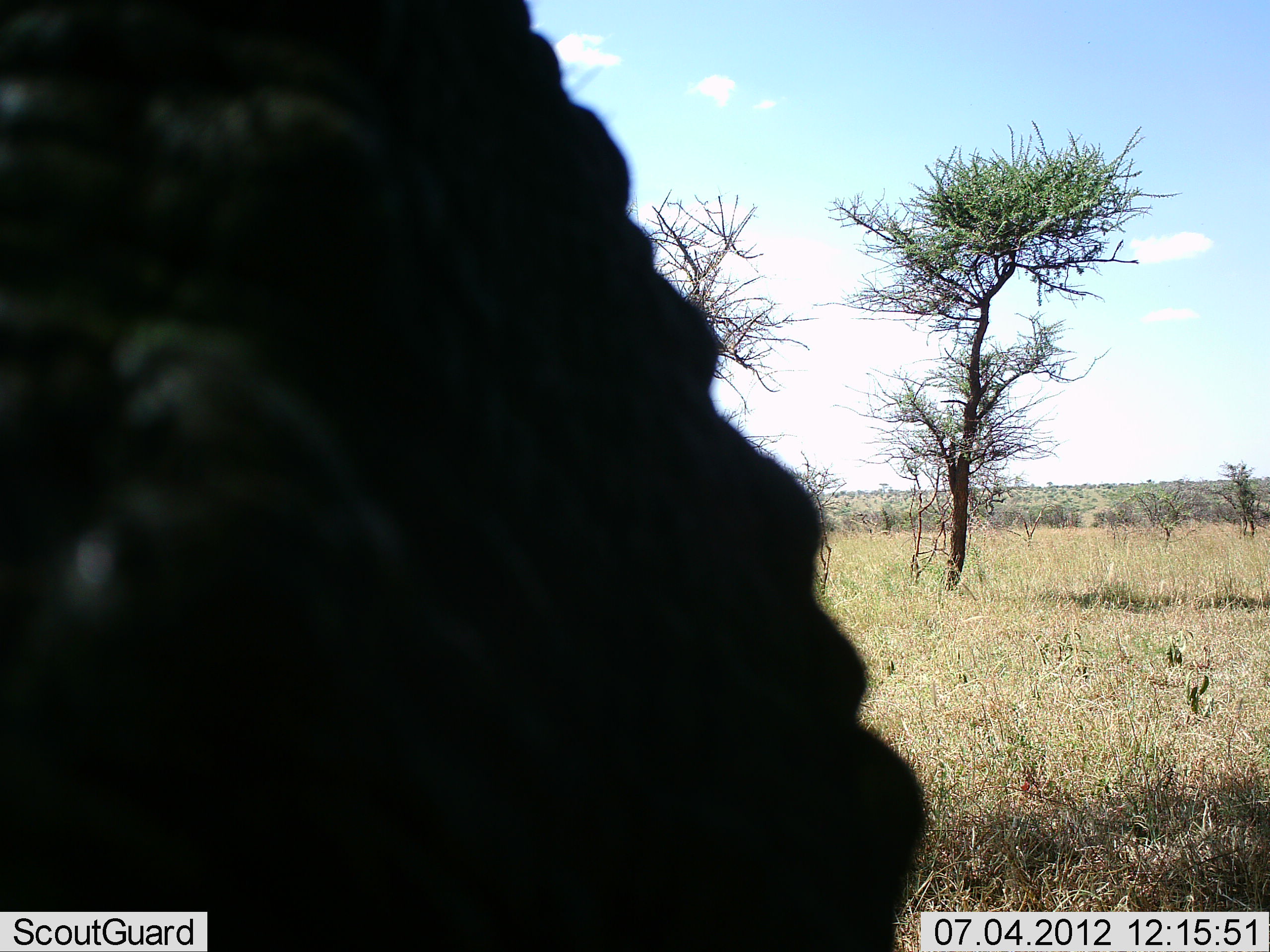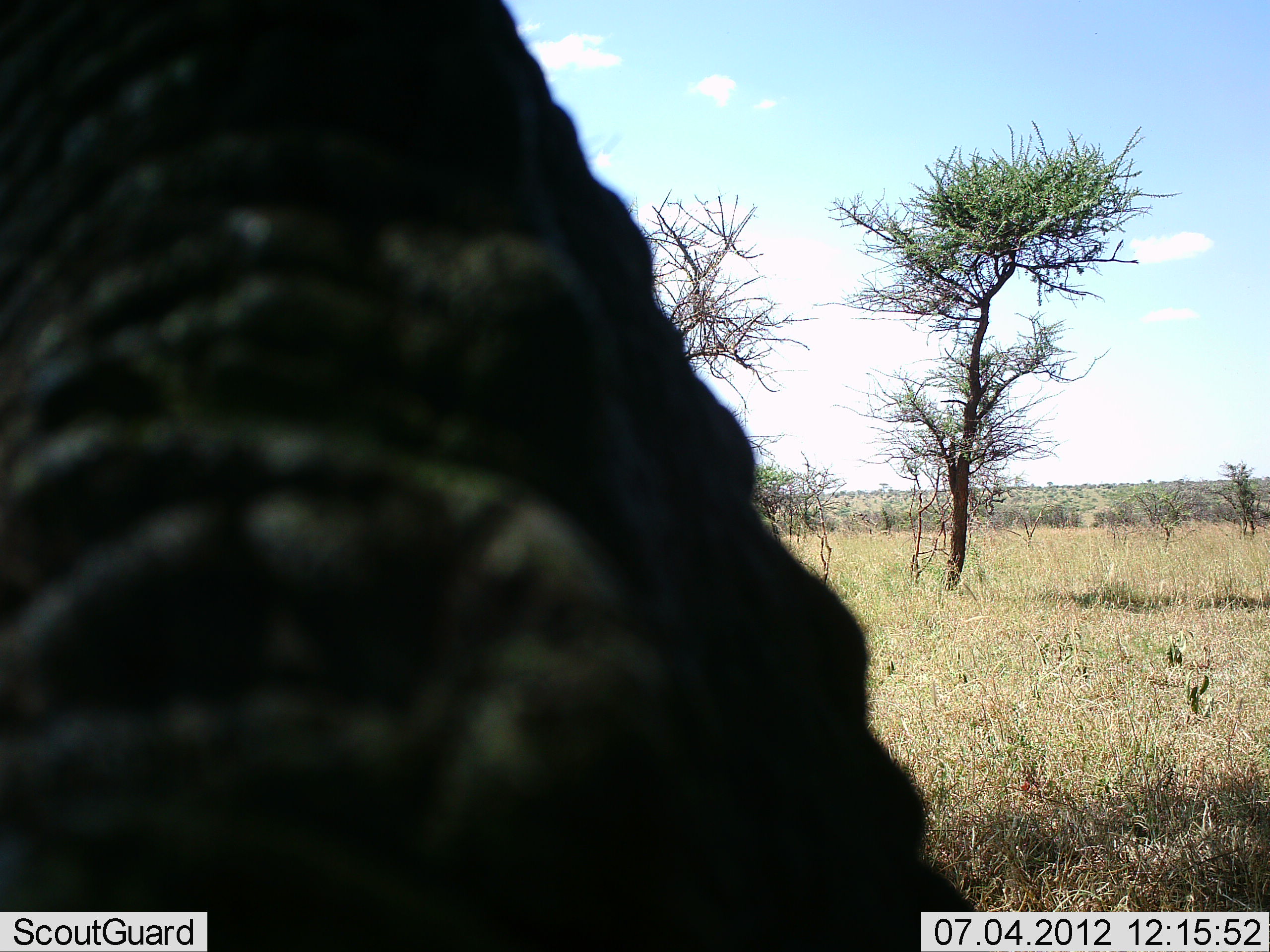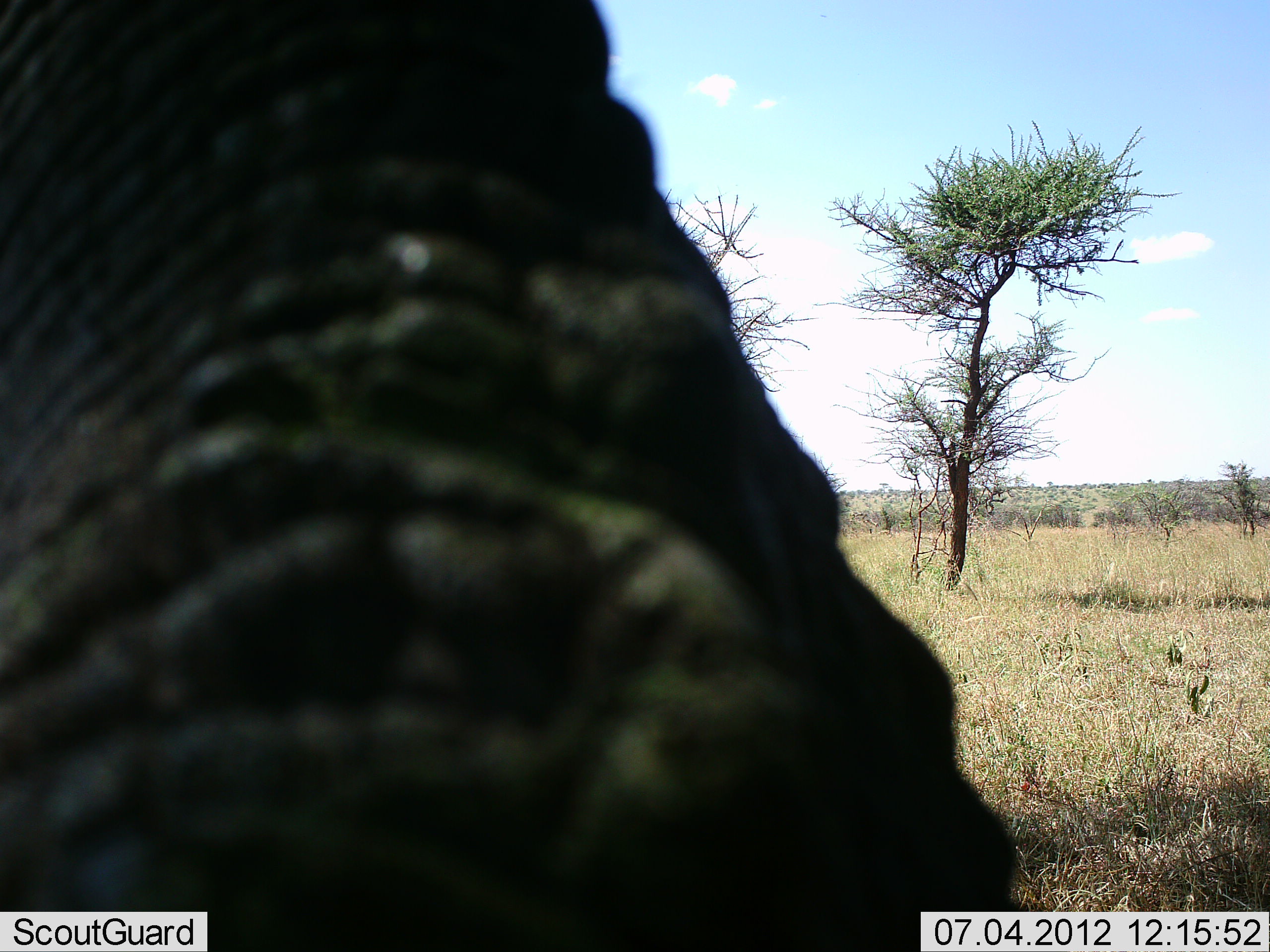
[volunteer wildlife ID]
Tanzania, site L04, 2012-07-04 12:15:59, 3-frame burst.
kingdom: Animalia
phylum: Chordata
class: Mammalia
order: Proboscidea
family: Elephantidae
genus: Loxodonta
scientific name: Loxodonta africana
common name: african bush elephant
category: elephant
Elephant (african bush elephant) (Loxodonta africana), count 1. Behavior (volunteer vote fractions): standing 60%, resting 0%, moving 10%, interacting 30%. Young present (vote fraction): 0%. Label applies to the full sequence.